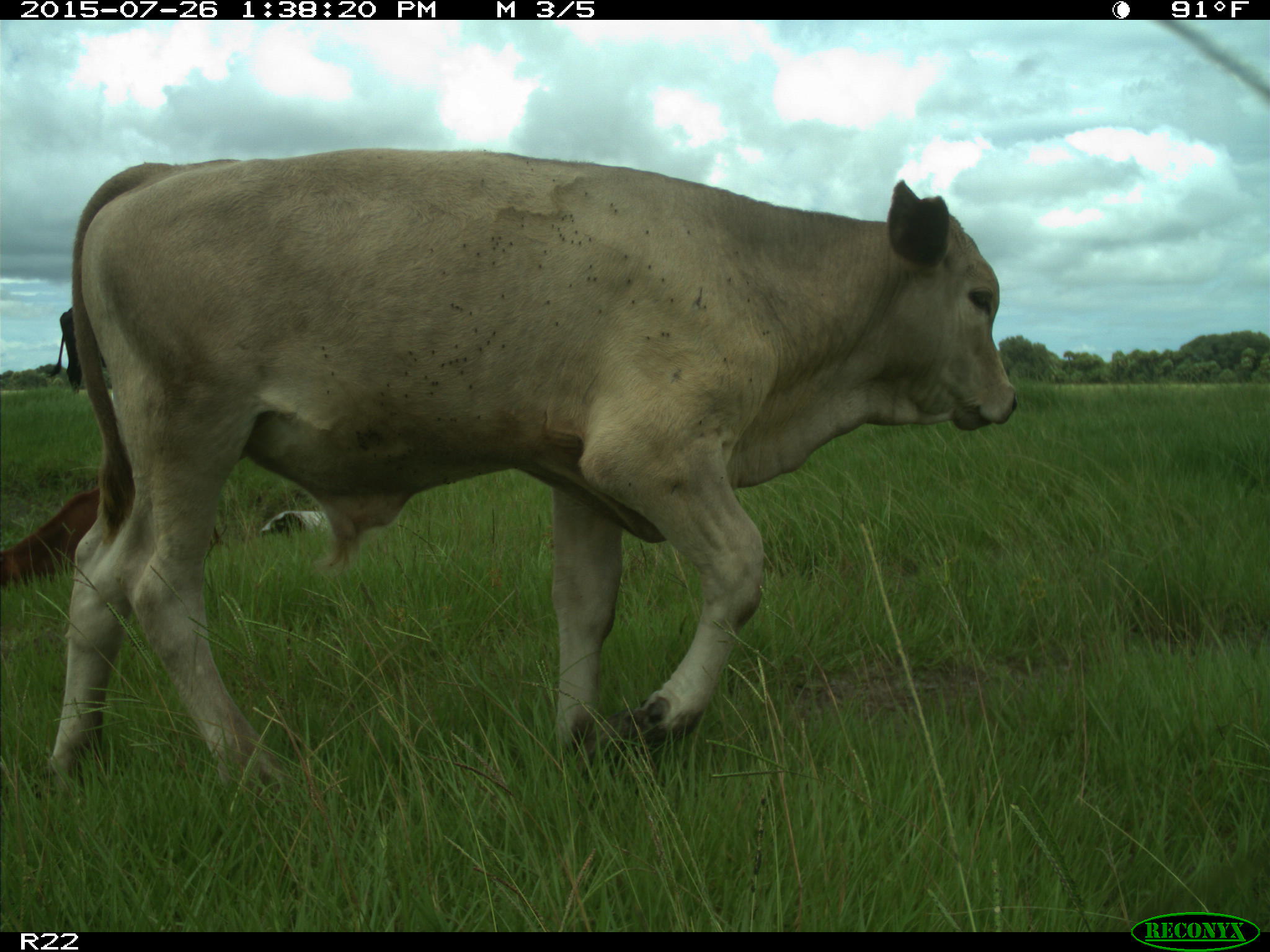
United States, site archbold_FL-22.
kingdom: Animalia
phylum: Chordata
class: Mammalia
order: Artiodactyla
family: Bovidae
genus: Bos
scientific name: Bos taurus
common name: domestic cow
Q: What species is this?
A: Bos taurus (domestic cow).